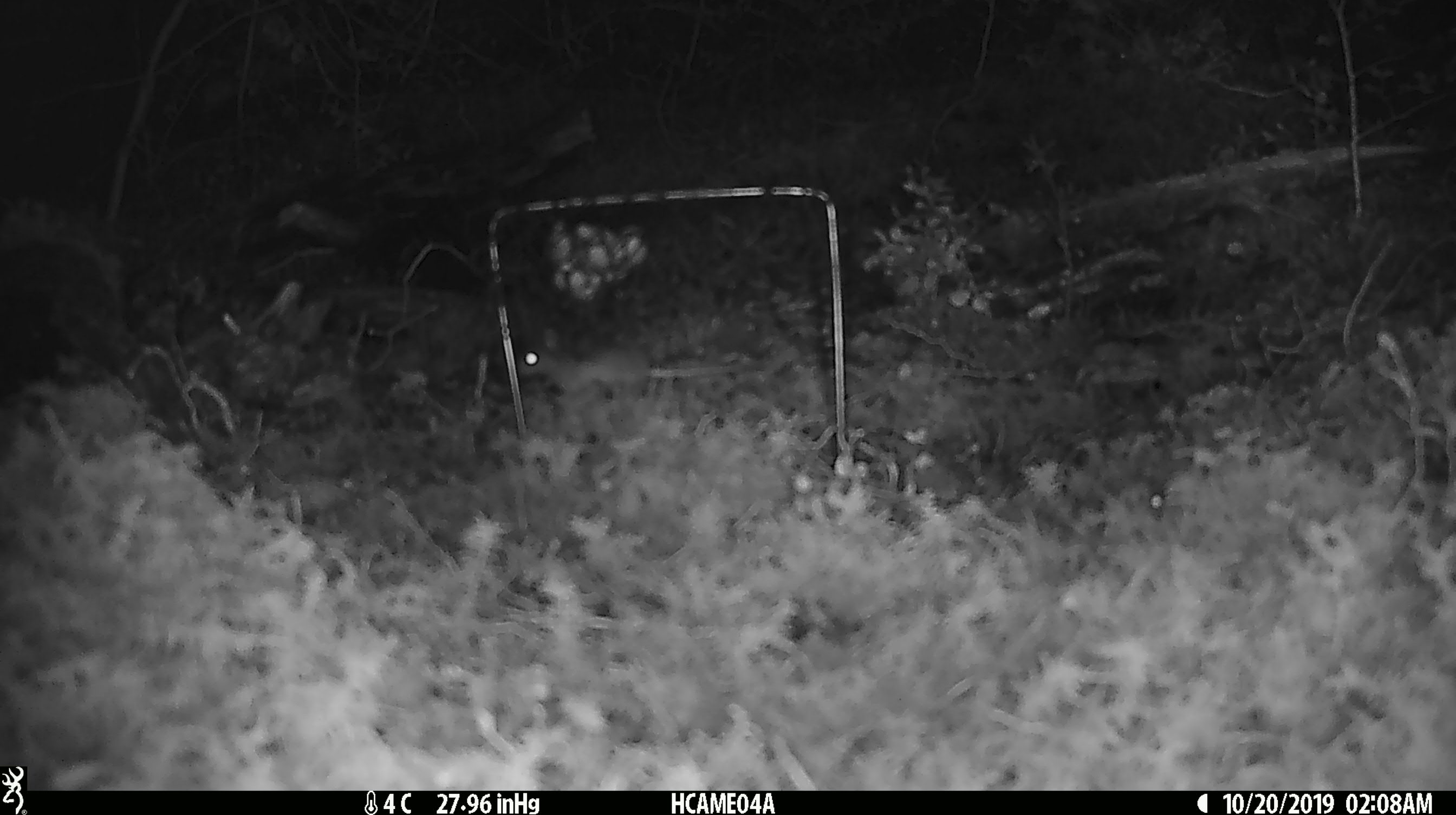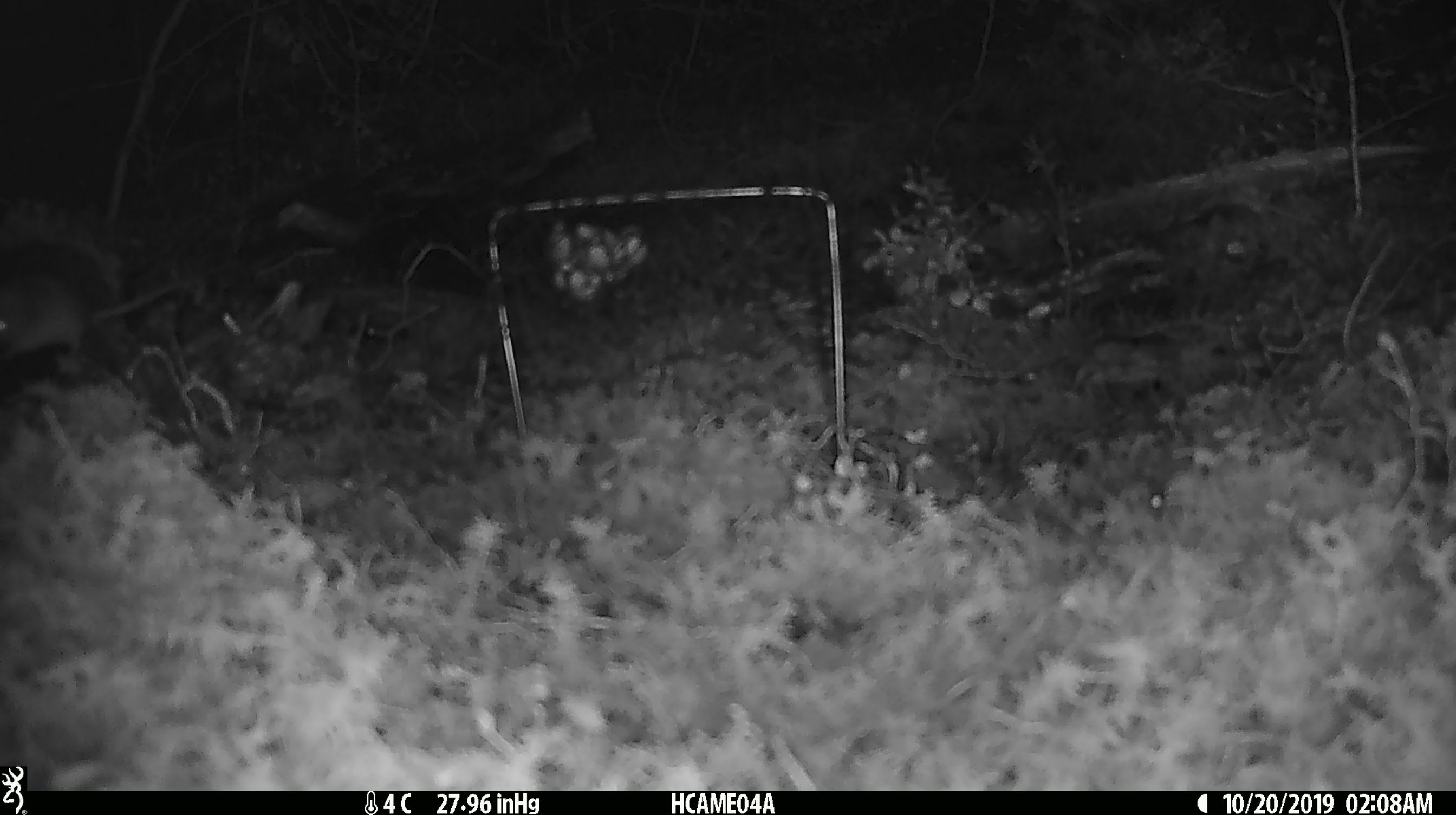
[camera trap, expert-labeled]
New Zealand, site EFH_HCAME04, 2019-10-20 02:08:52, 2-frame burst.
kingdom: Animalia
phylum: Chordata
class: Mammalia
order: Rodentia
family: Muridae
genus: Mus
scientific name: Mus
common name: mouse